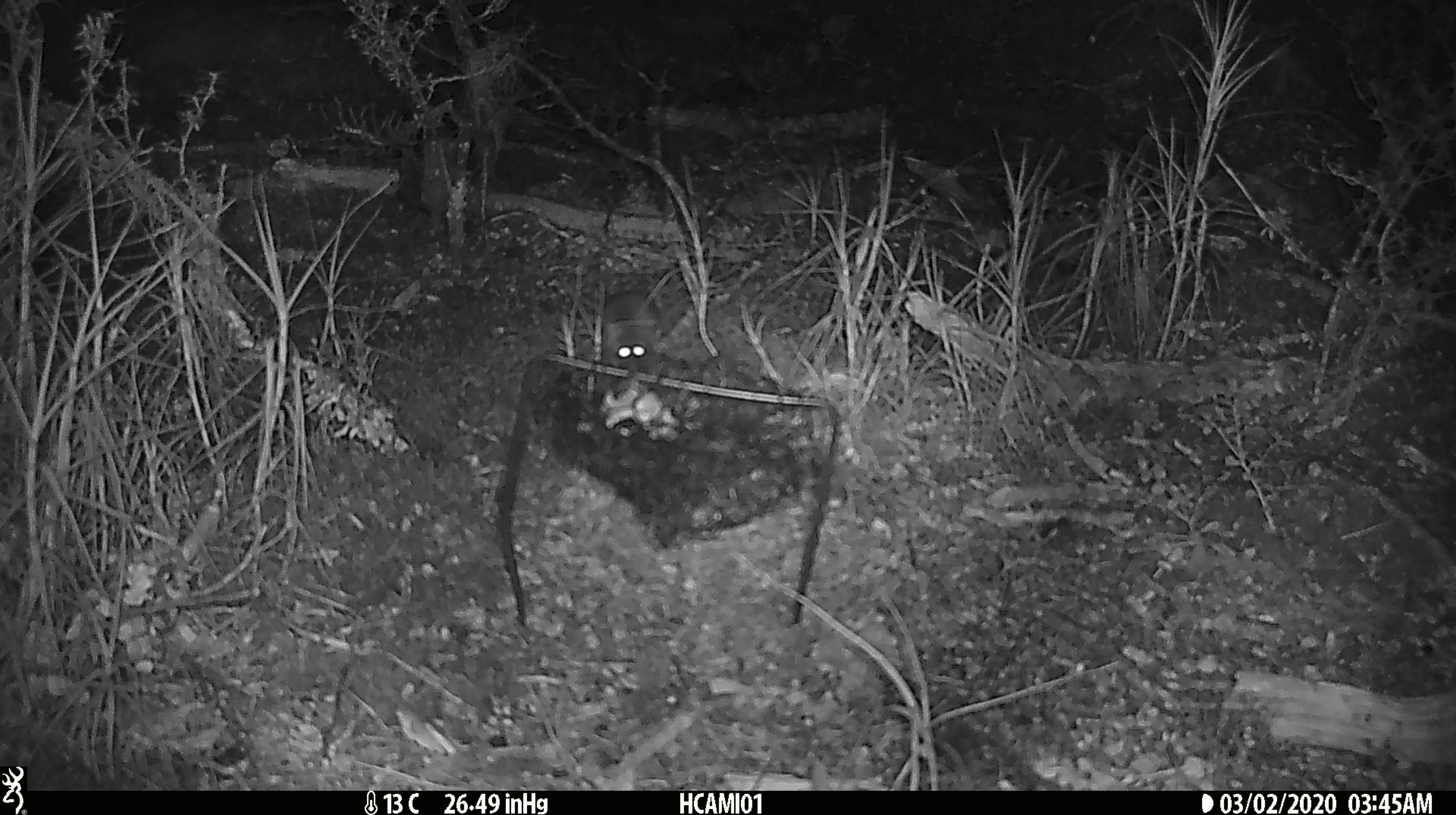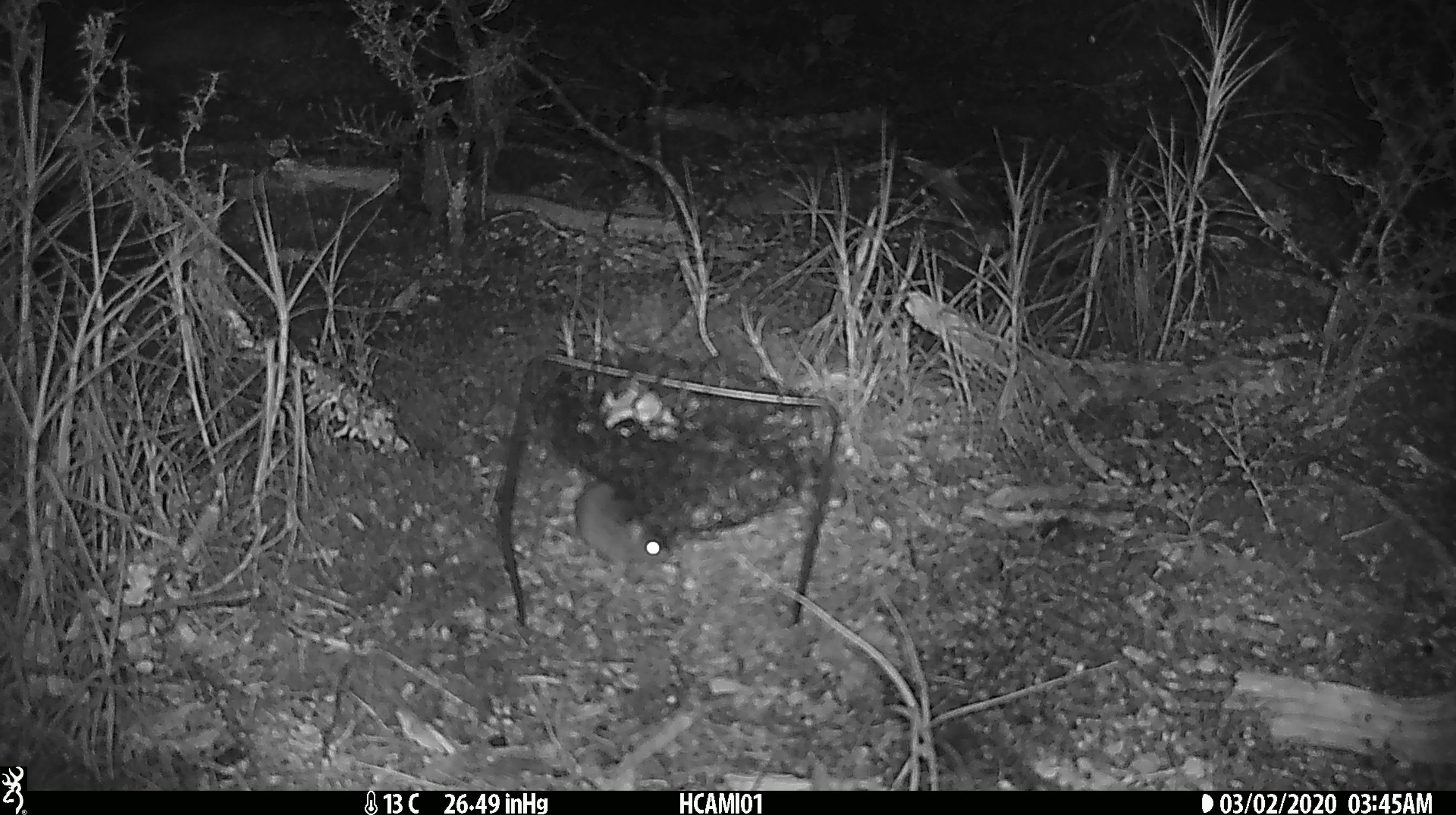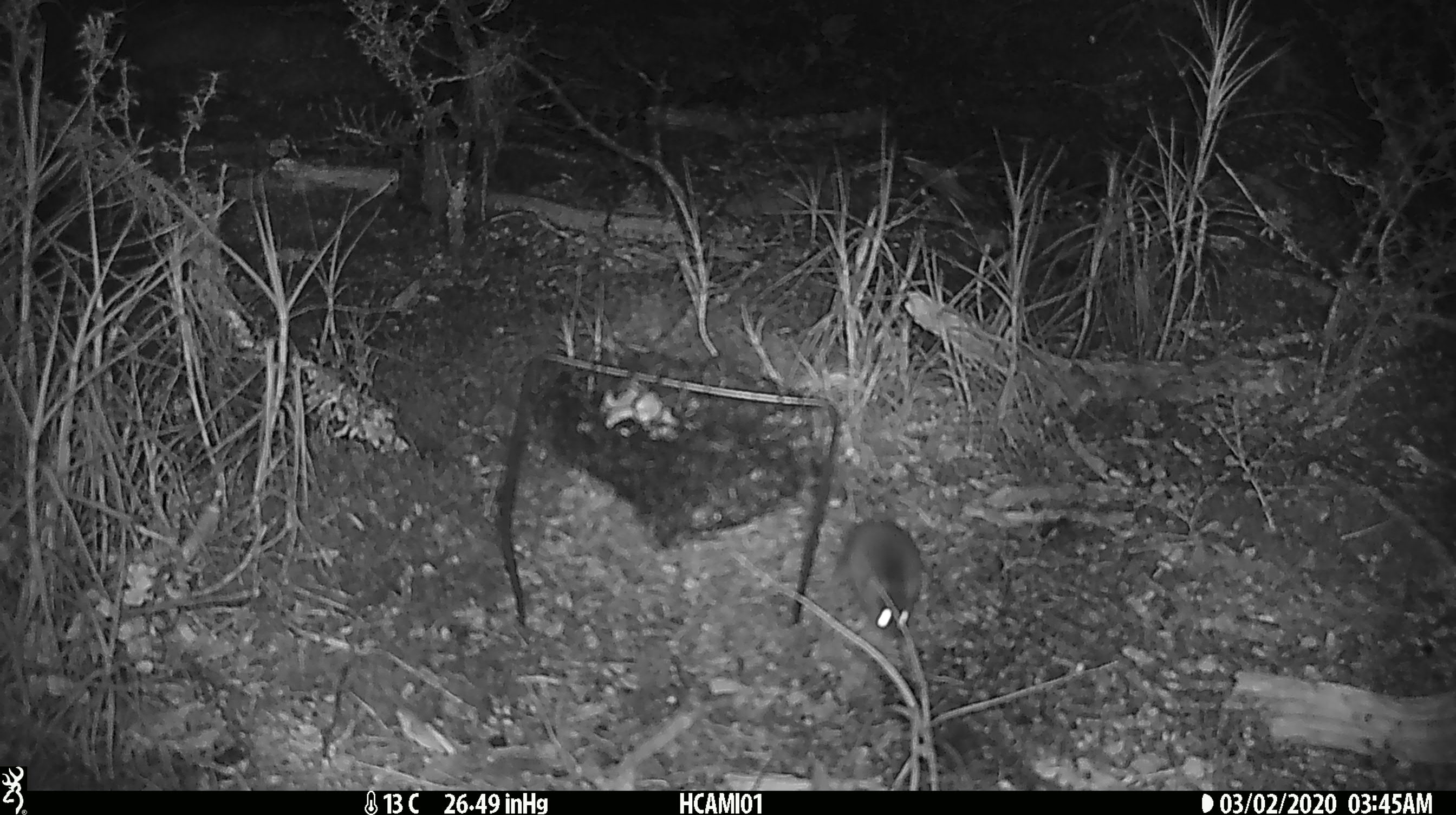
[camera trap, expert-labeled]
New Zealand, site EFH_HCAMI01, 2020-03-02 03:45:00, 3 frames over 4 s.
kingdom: Animalia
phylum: Chordata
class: Mammalia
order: Rodentia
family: Muridae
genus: Mus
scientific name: Mus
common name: mouse